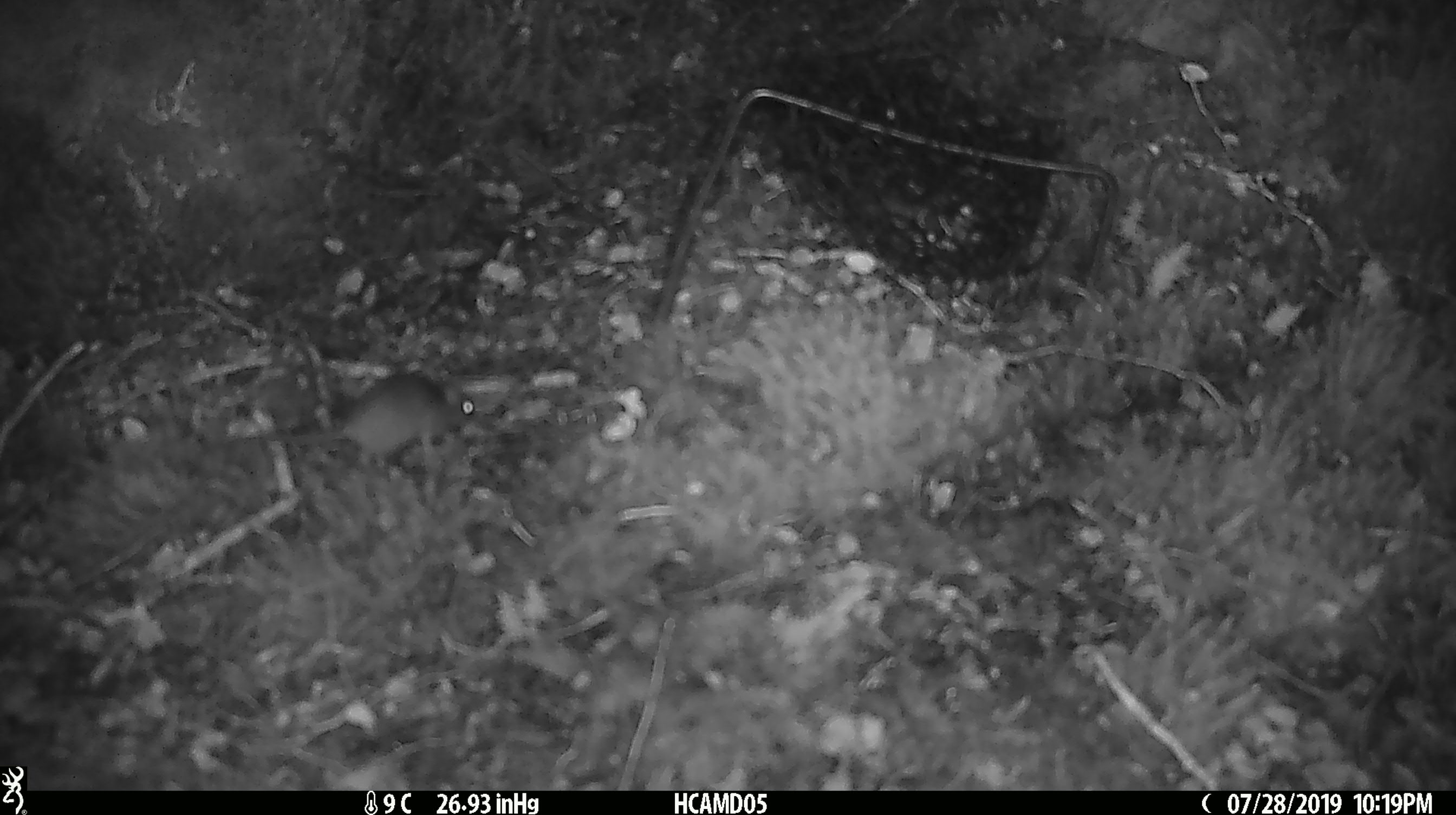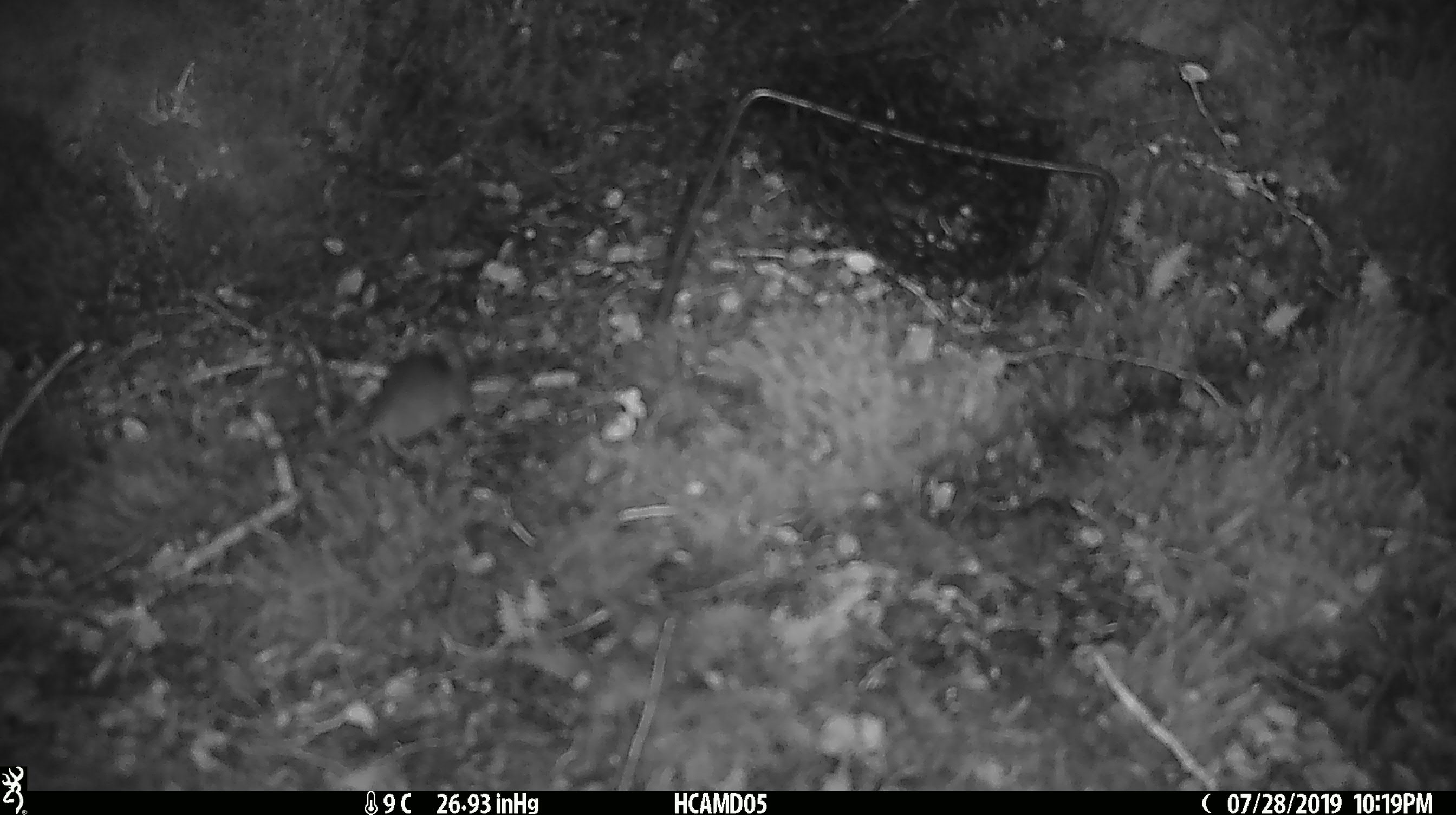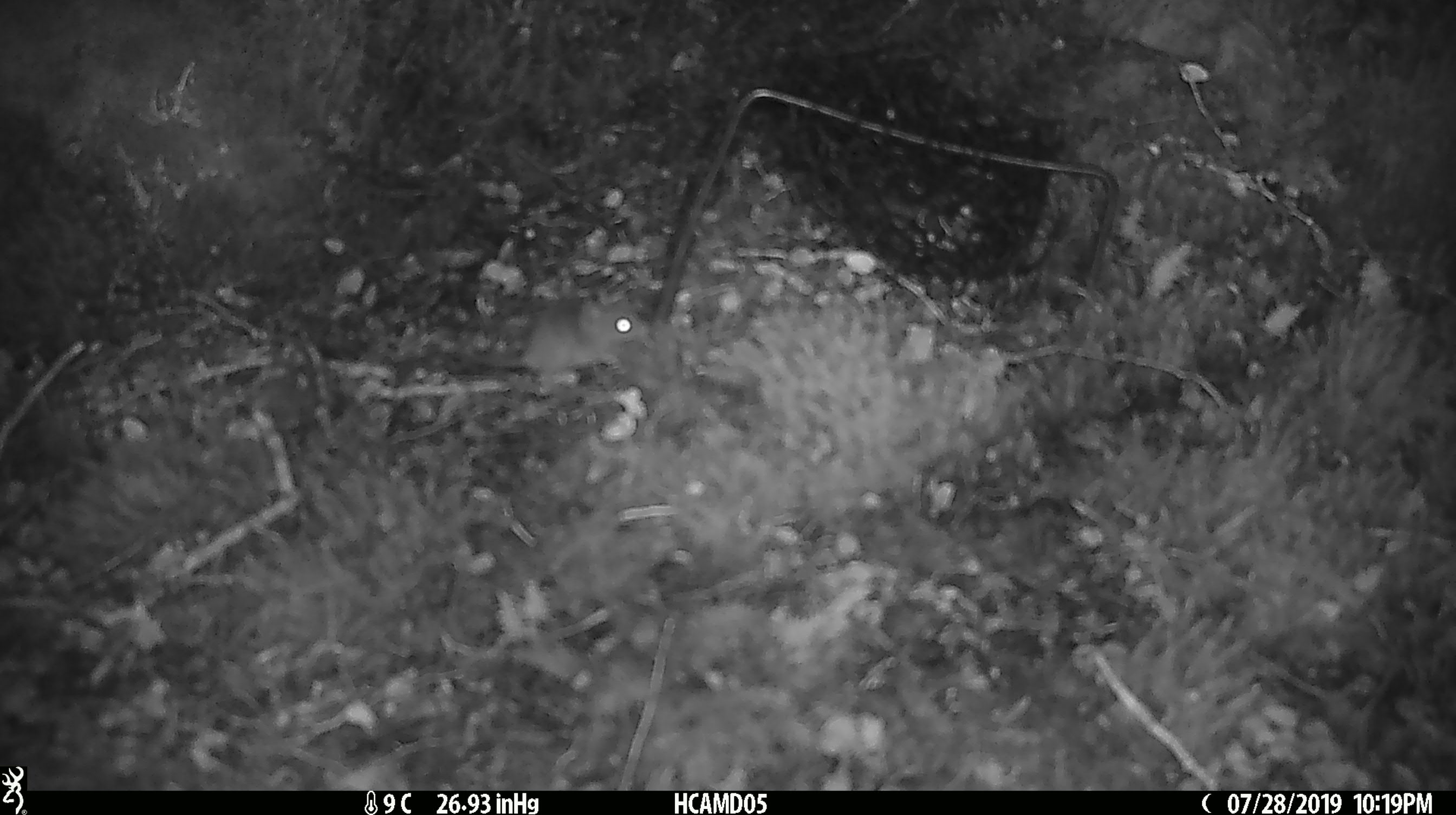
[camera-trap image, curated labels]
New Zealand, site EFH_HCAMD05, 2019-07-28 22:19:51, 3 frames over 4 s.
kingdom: Animalia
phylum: Chordata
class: Mammalia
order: Rodentia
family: Muridae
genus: Mus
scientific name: Mus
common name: mouse